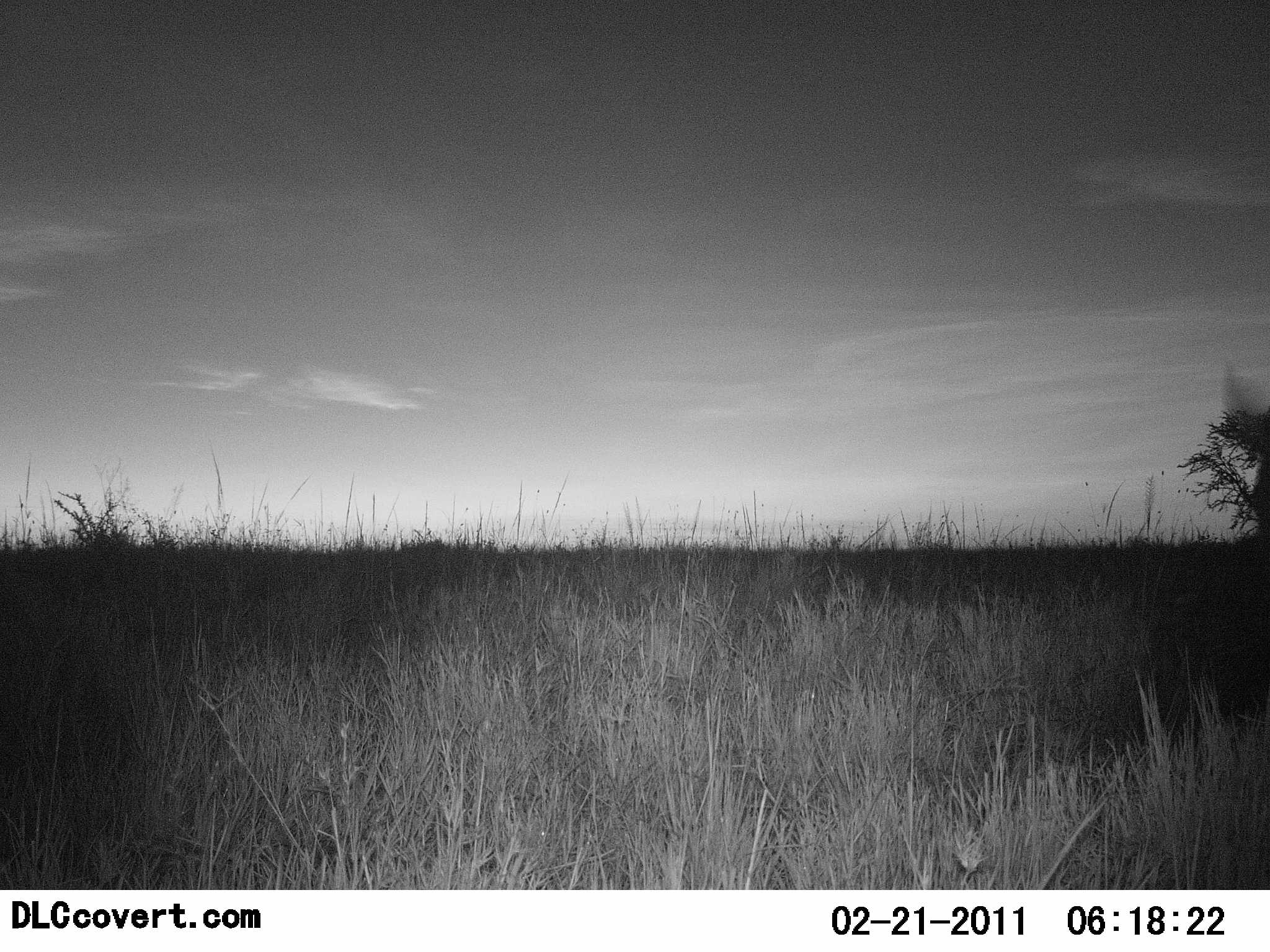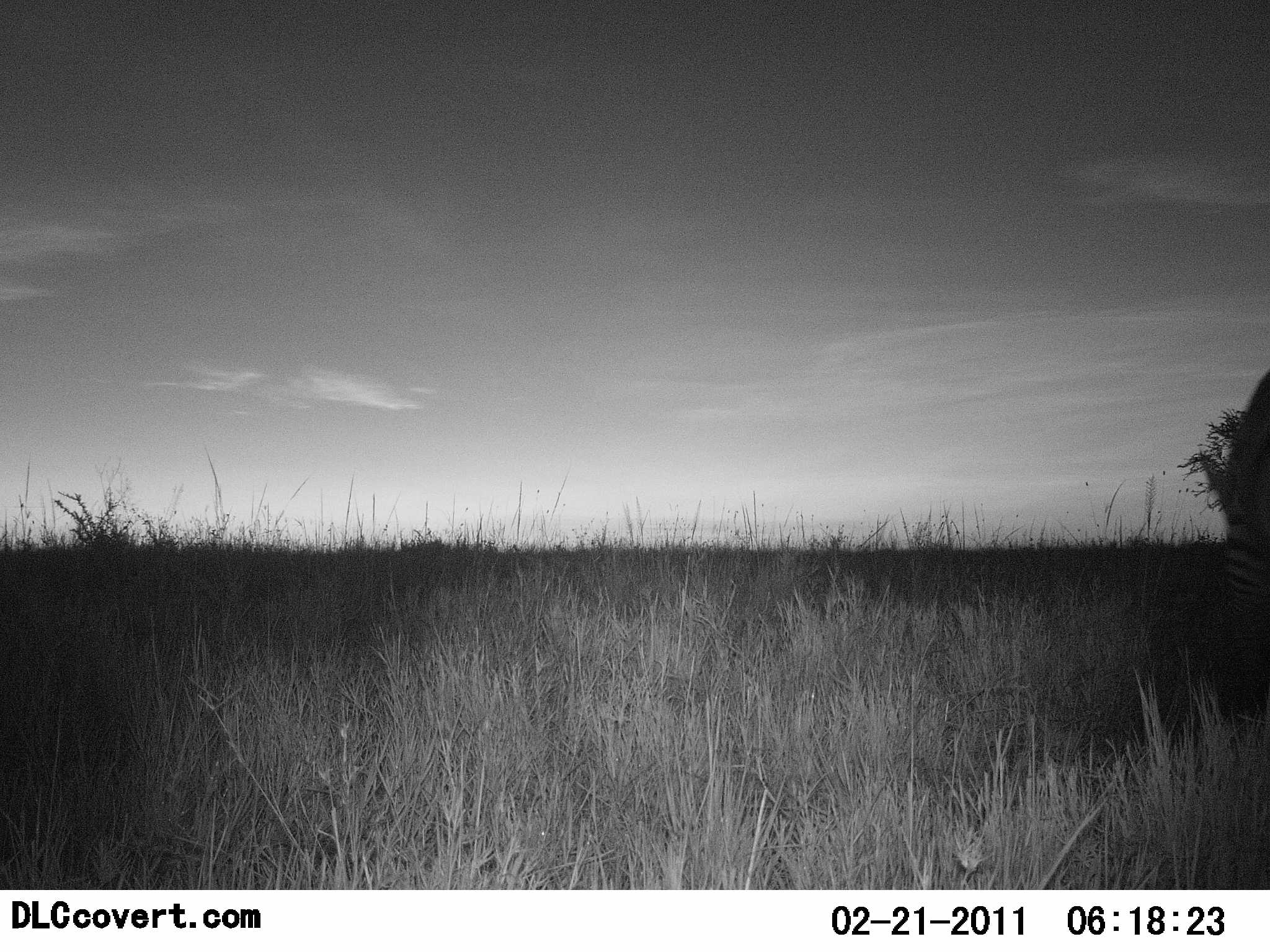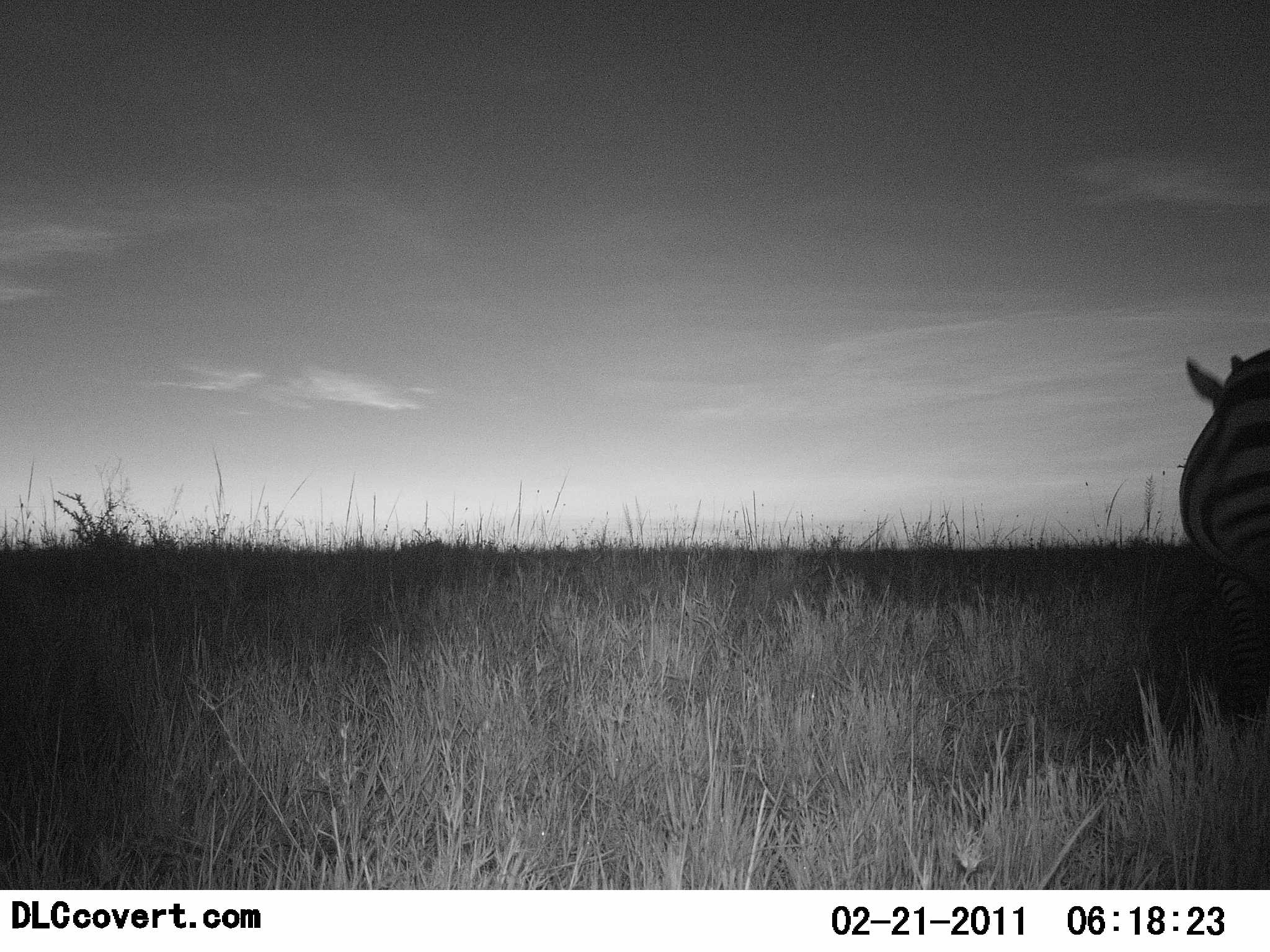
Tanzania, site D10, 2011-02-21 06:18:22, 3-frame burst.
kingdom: Animalia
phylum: Chordata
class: Mammalia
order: Perissodactyla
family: Equidae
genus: Equus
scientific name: Equus quagga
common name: plains zebra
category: zebra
Zebra (plains zebra) (Equus quagga), count 1. Behavior (volunteer vote fractions): standing 30%, resting 0%, moving 60%, interacting 0%. Young present (vote fraction): 0%. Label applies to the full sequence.